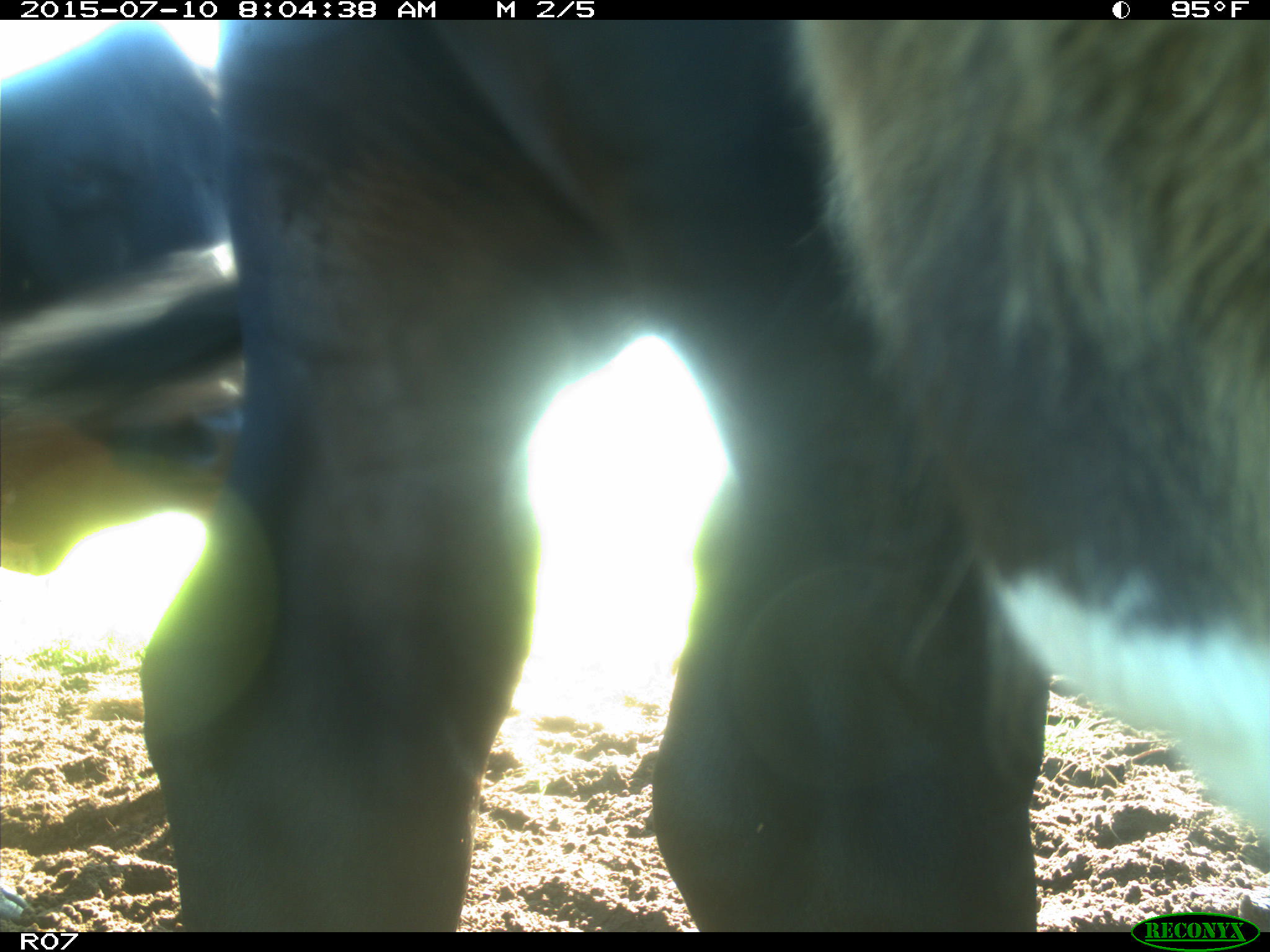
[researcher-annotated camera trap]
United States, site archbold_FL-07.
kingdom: Animalia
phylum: Chordata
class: Mammalia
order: Artiodactyla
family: Bovidae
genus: Bos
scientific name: Bos taurus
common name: domestic cow